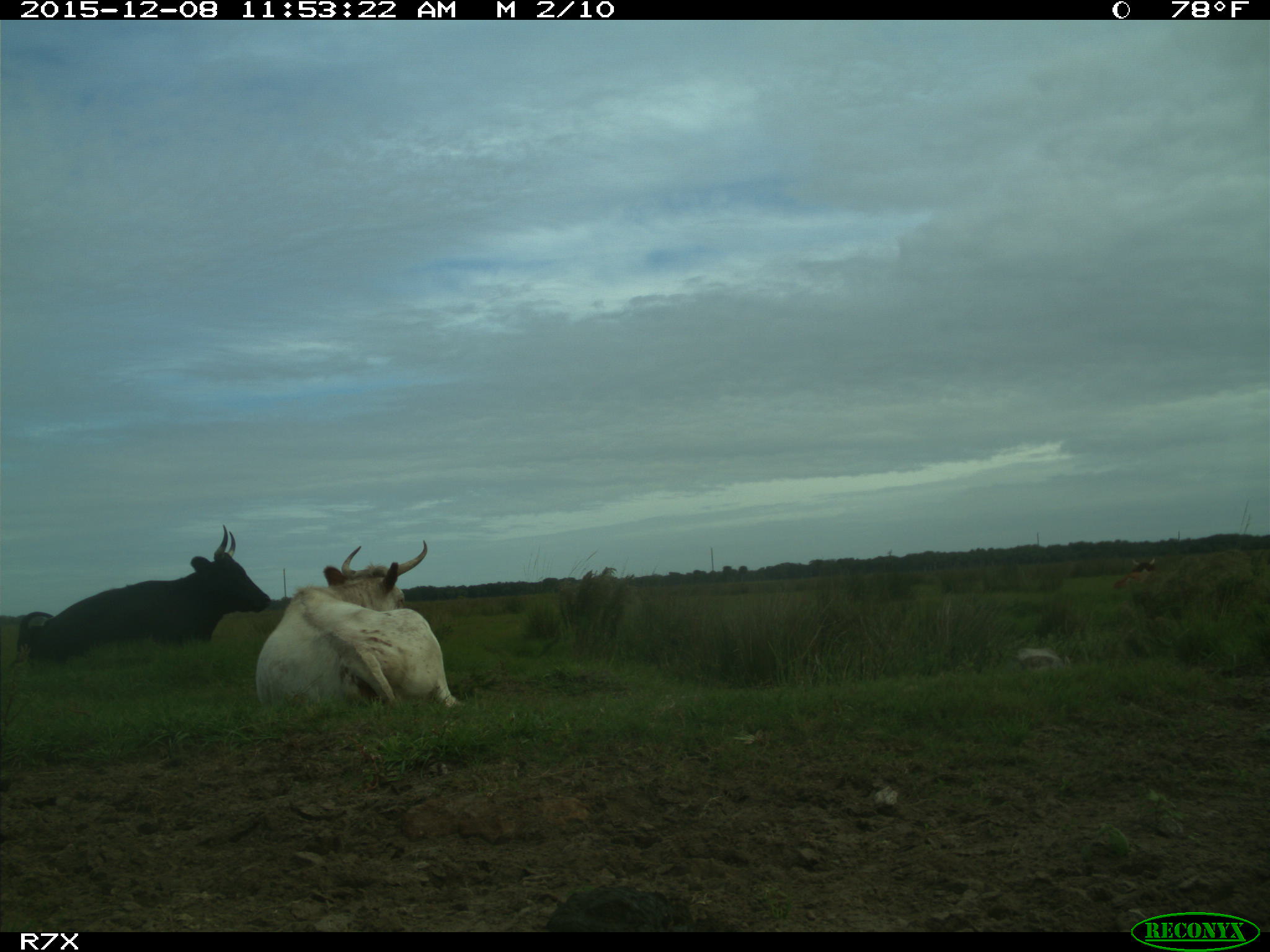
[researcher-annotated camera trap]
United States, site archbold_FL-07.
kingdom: Animalia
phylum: Chordata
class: Mammalia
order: Artiodactyla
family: Bovidae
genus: Bos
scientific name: Bos taurus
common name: domestic cow